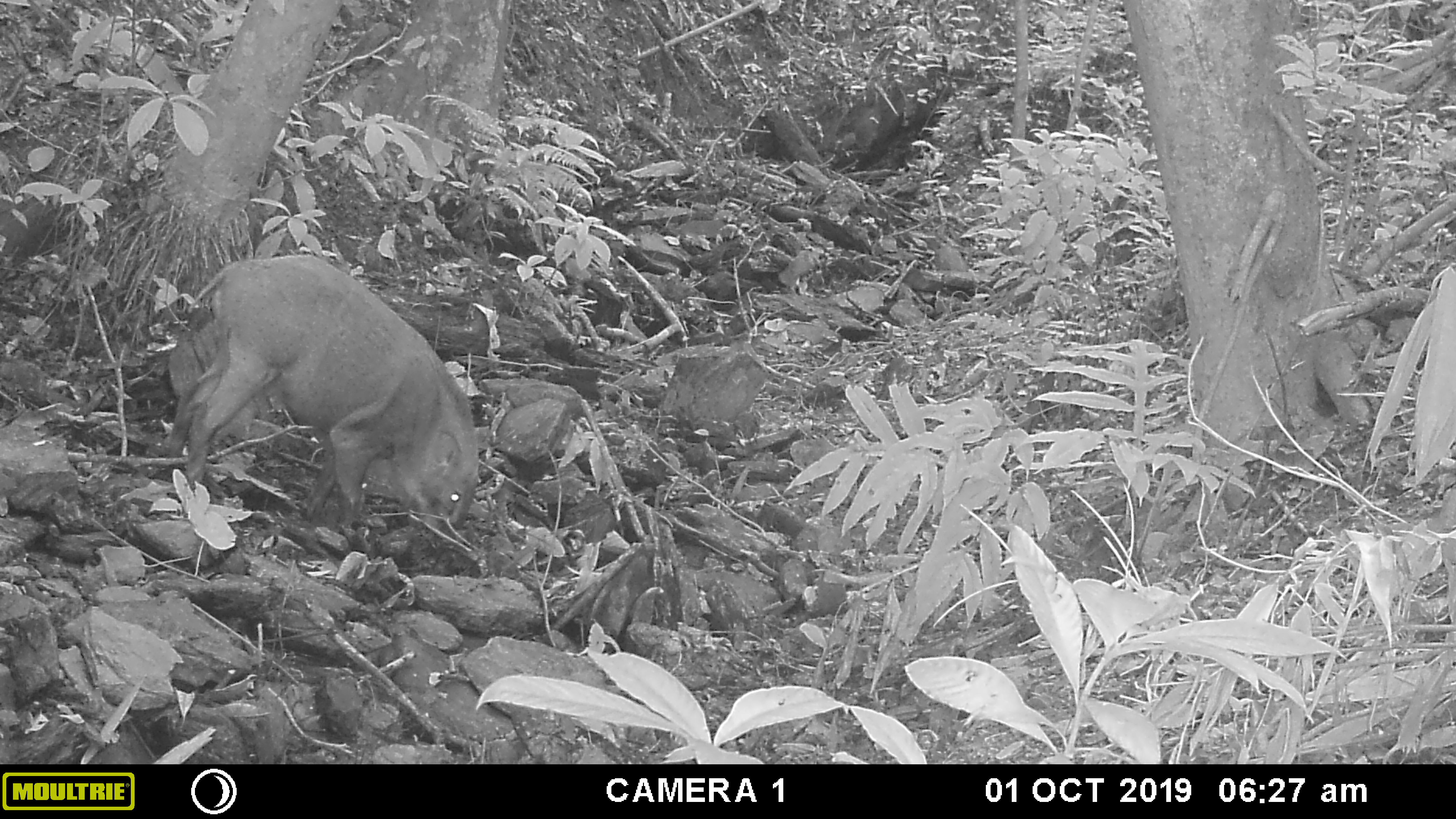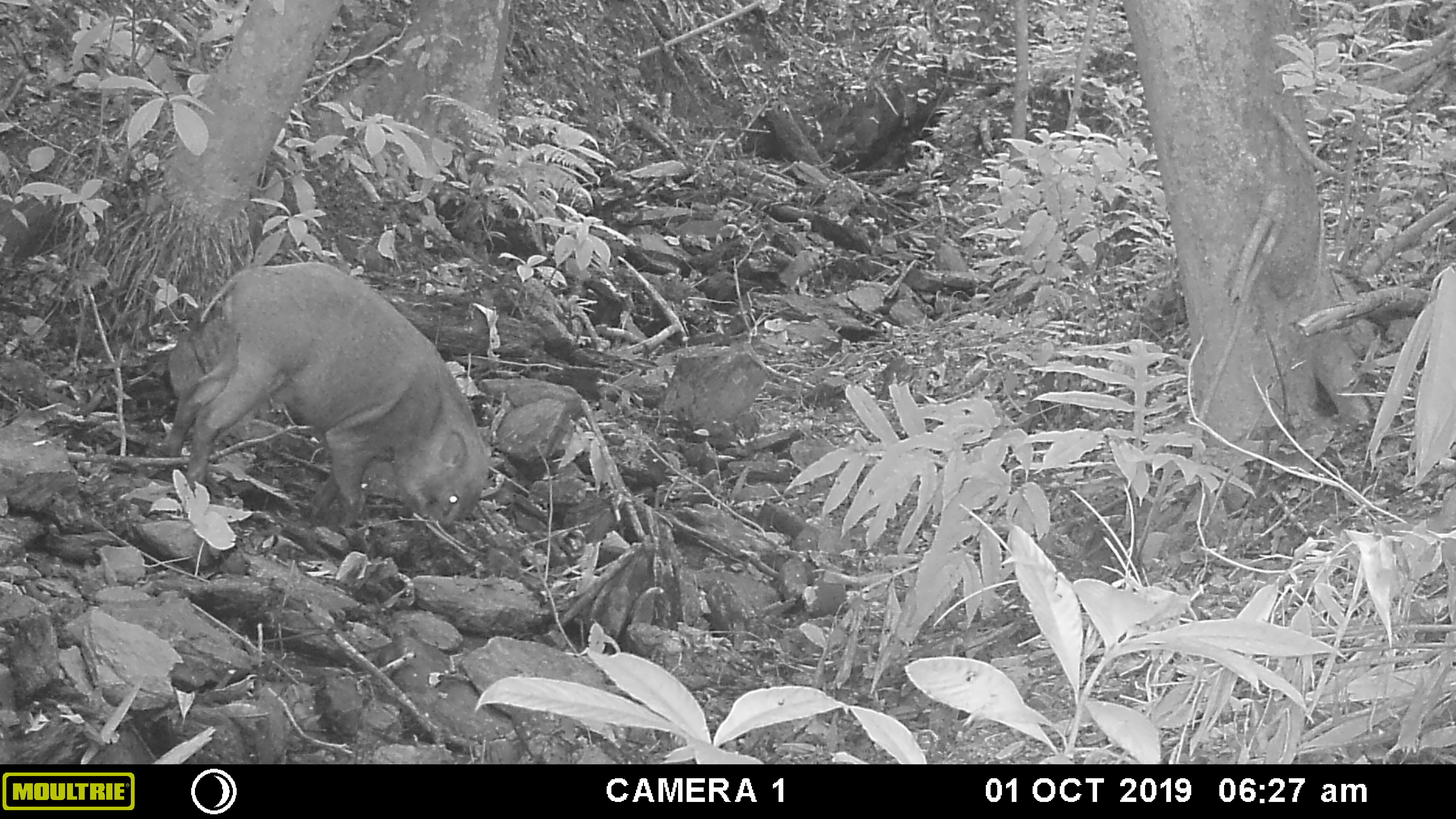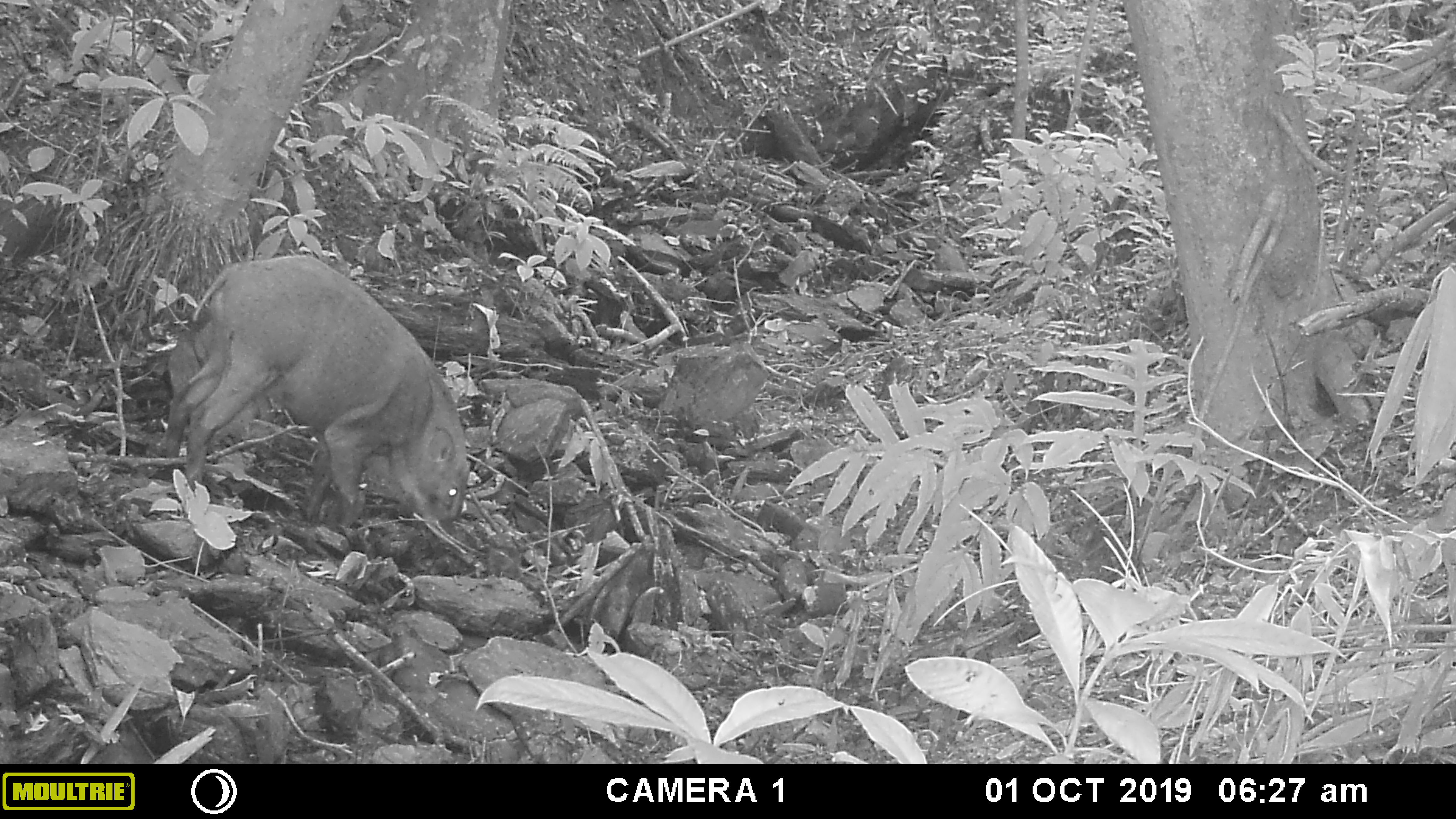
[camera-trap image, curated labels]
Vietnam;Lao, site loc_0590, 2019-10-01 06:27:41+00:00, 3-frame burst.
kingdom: Animalia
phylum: Chordata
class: Mammalia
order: Artiodactyla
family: Suidae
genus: Sus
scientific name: Sus scrofa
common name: eurasian wild pig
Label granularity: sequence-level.